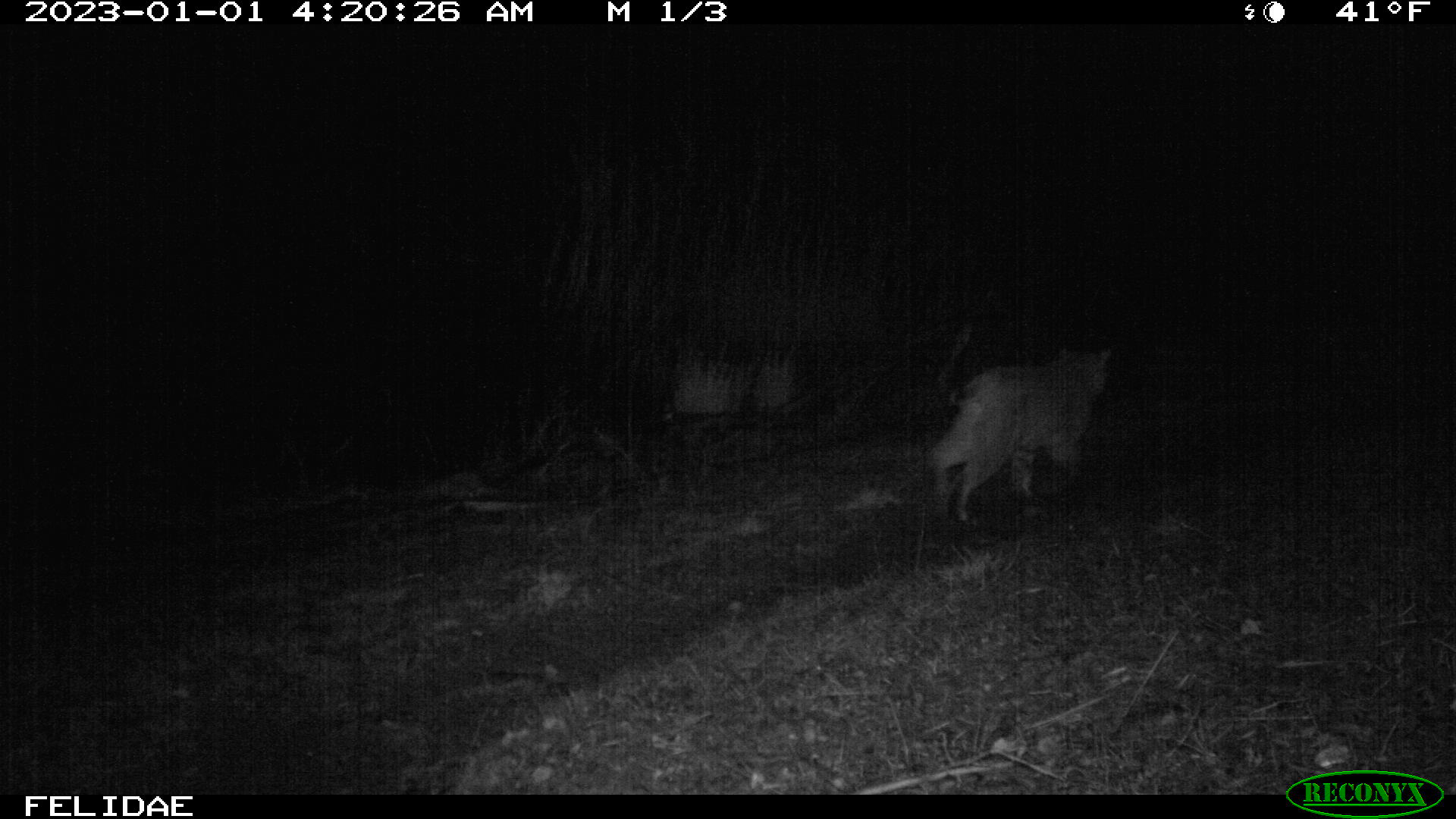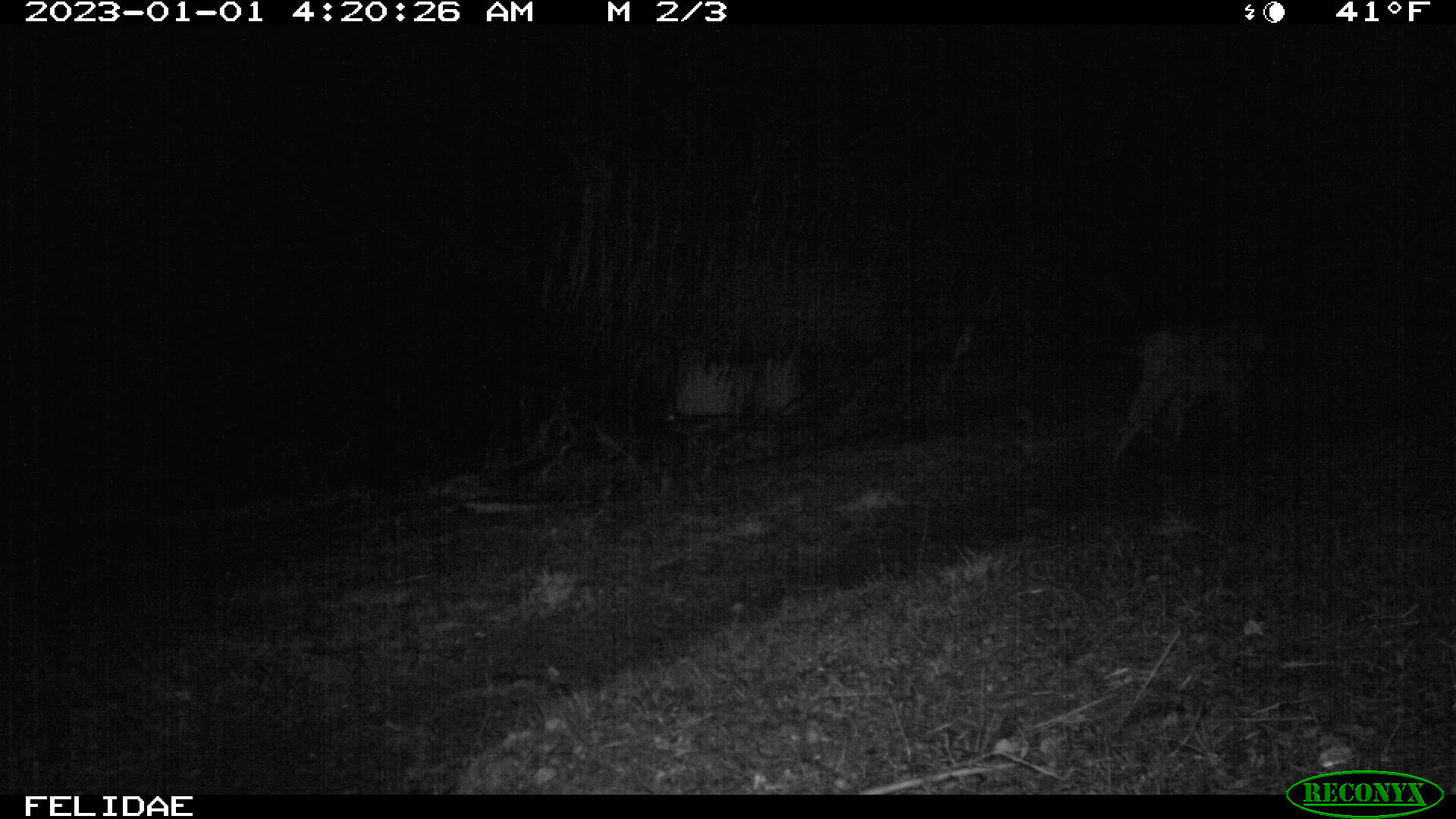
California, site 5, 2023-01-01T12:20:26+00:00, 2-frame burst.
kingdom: Animalia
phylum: Chordata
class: Mammalia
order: Carnivora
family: Felidae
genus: Lynx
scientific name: Lynx rufus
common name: bobcat